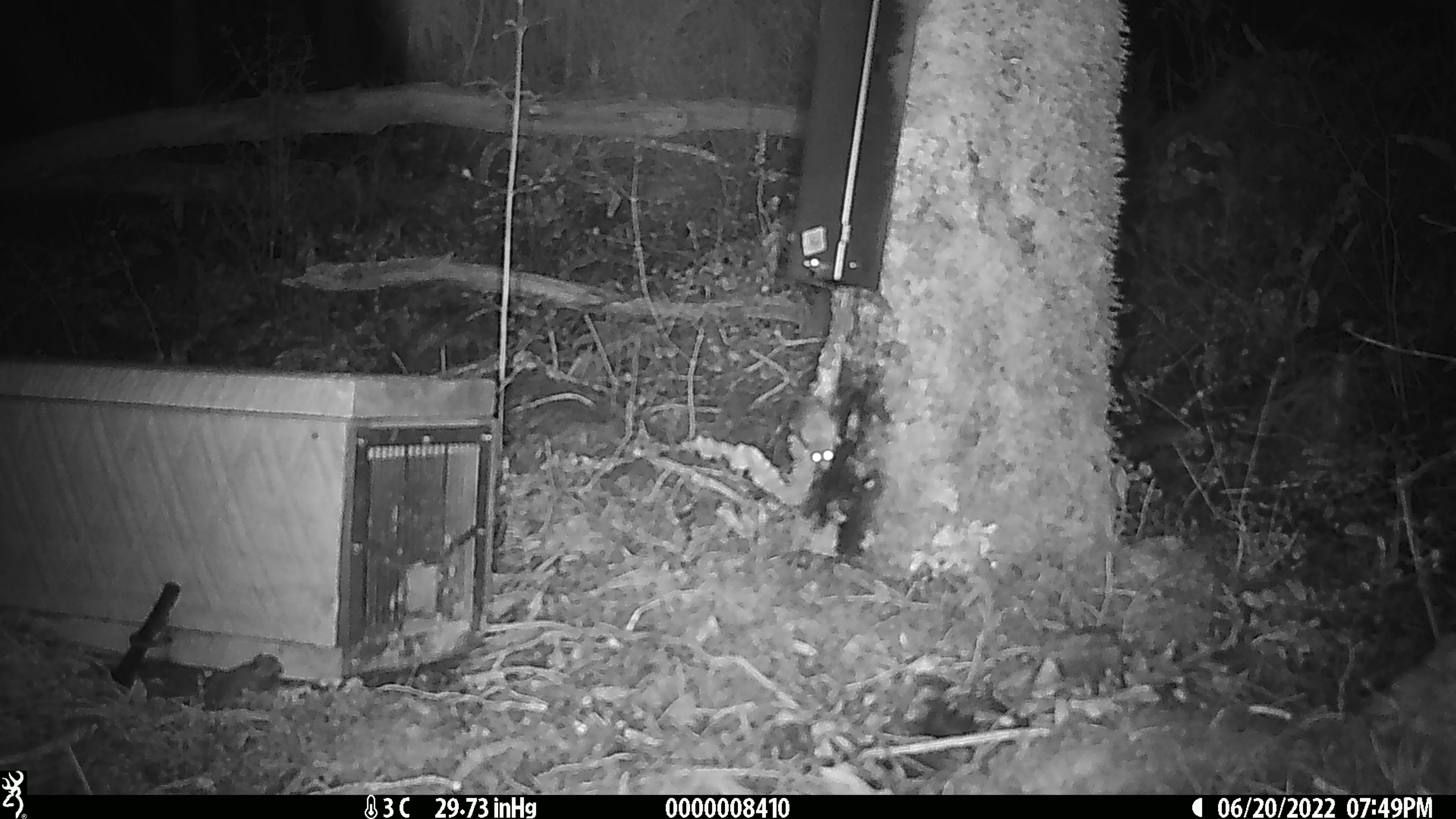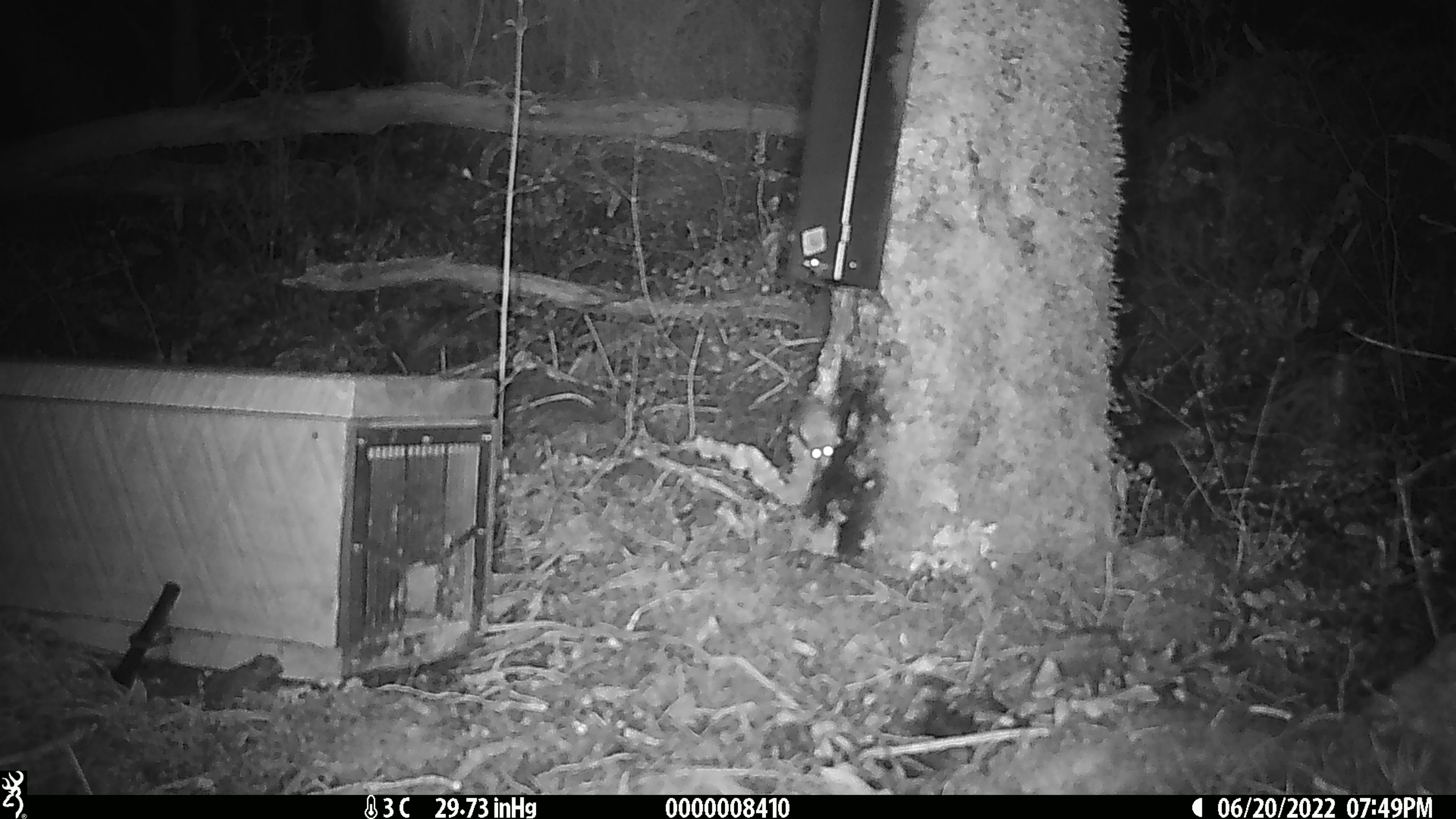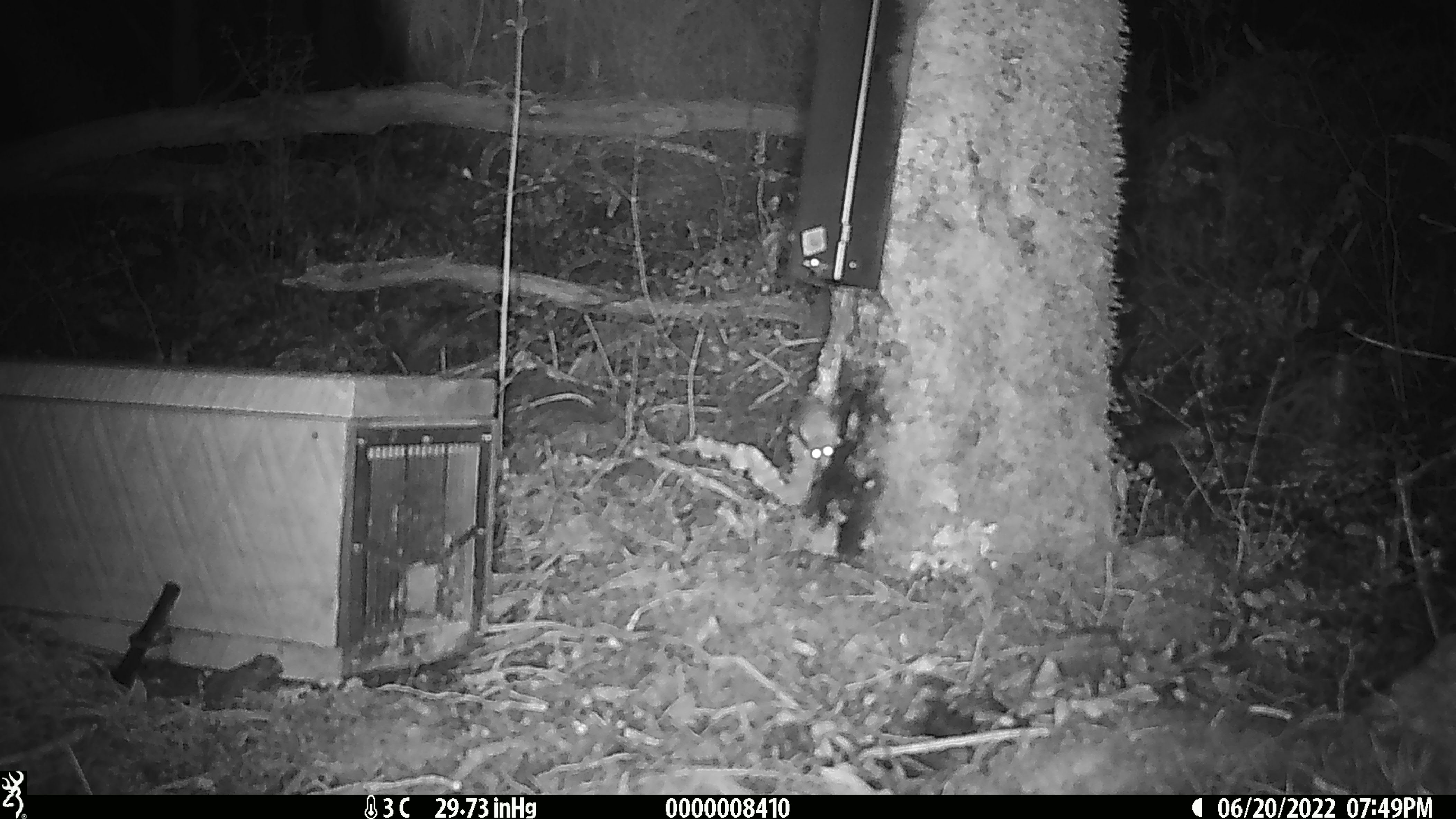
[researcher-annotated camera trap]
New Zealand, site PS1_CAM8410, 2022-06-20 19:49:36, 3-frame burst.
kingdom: Animalia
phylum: Chordata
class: Mammalia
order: Rodentia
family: Muridae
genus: Mus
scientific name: Mus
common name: mouse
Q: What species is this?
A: Mouse (Mus).